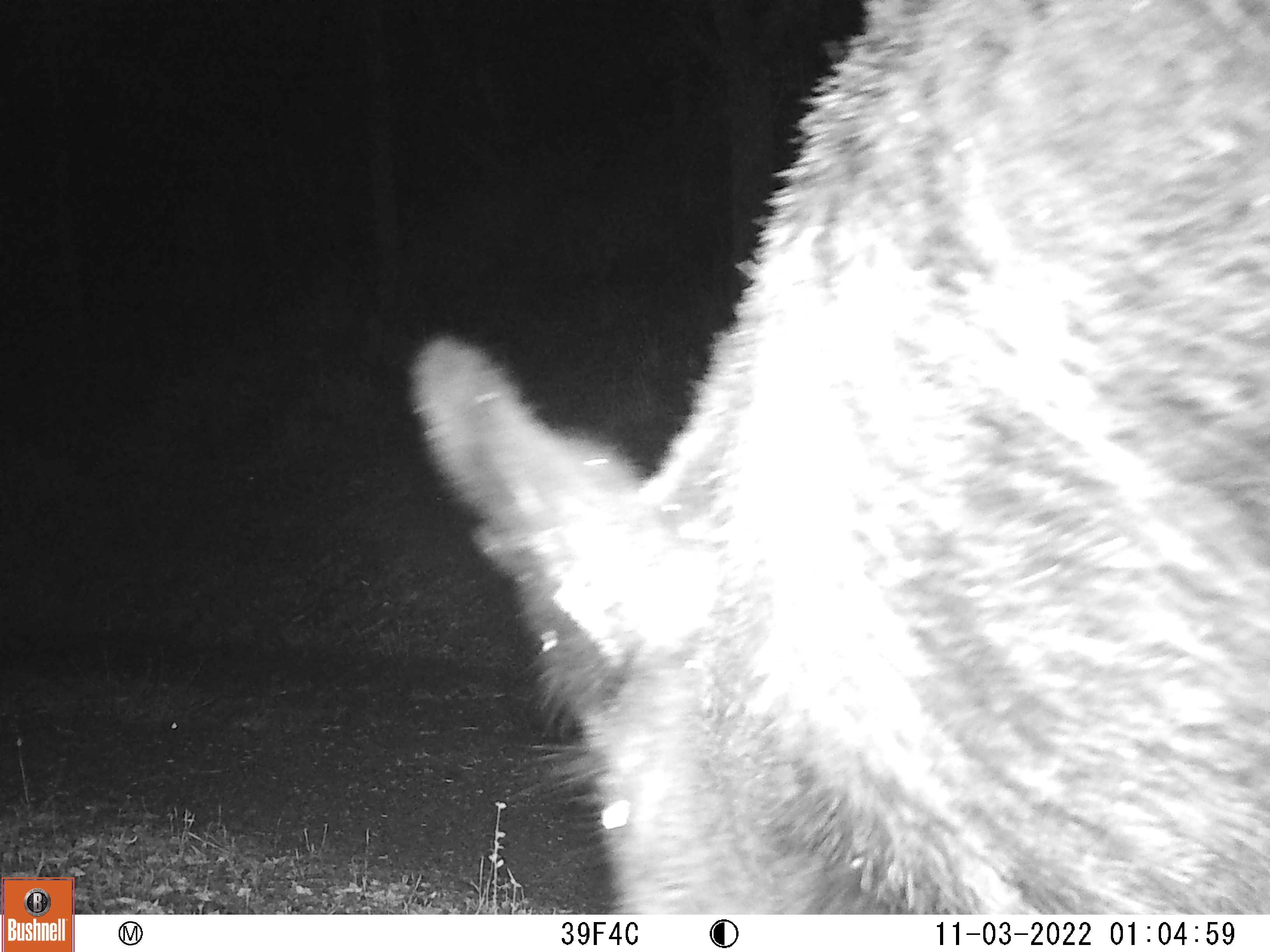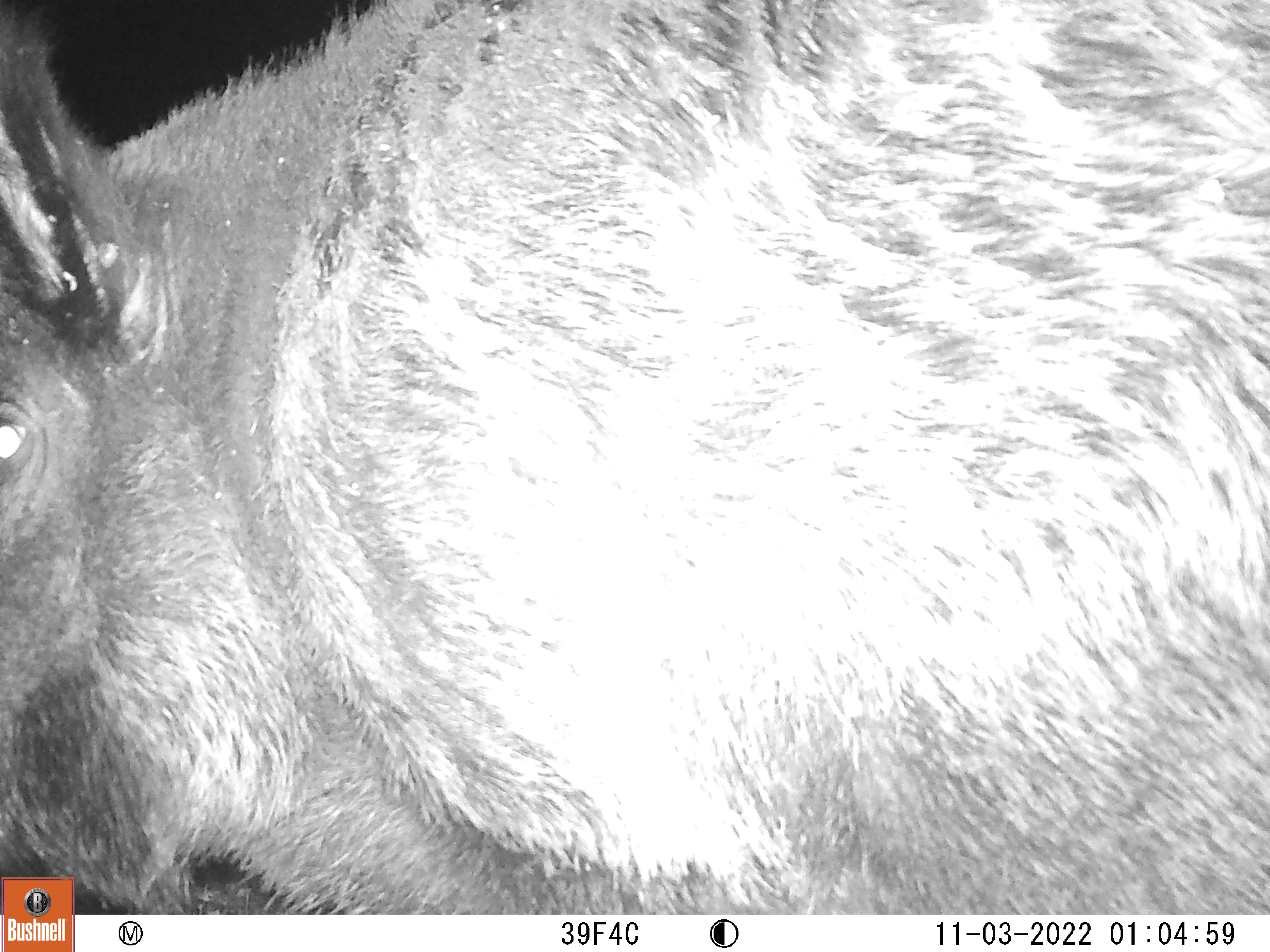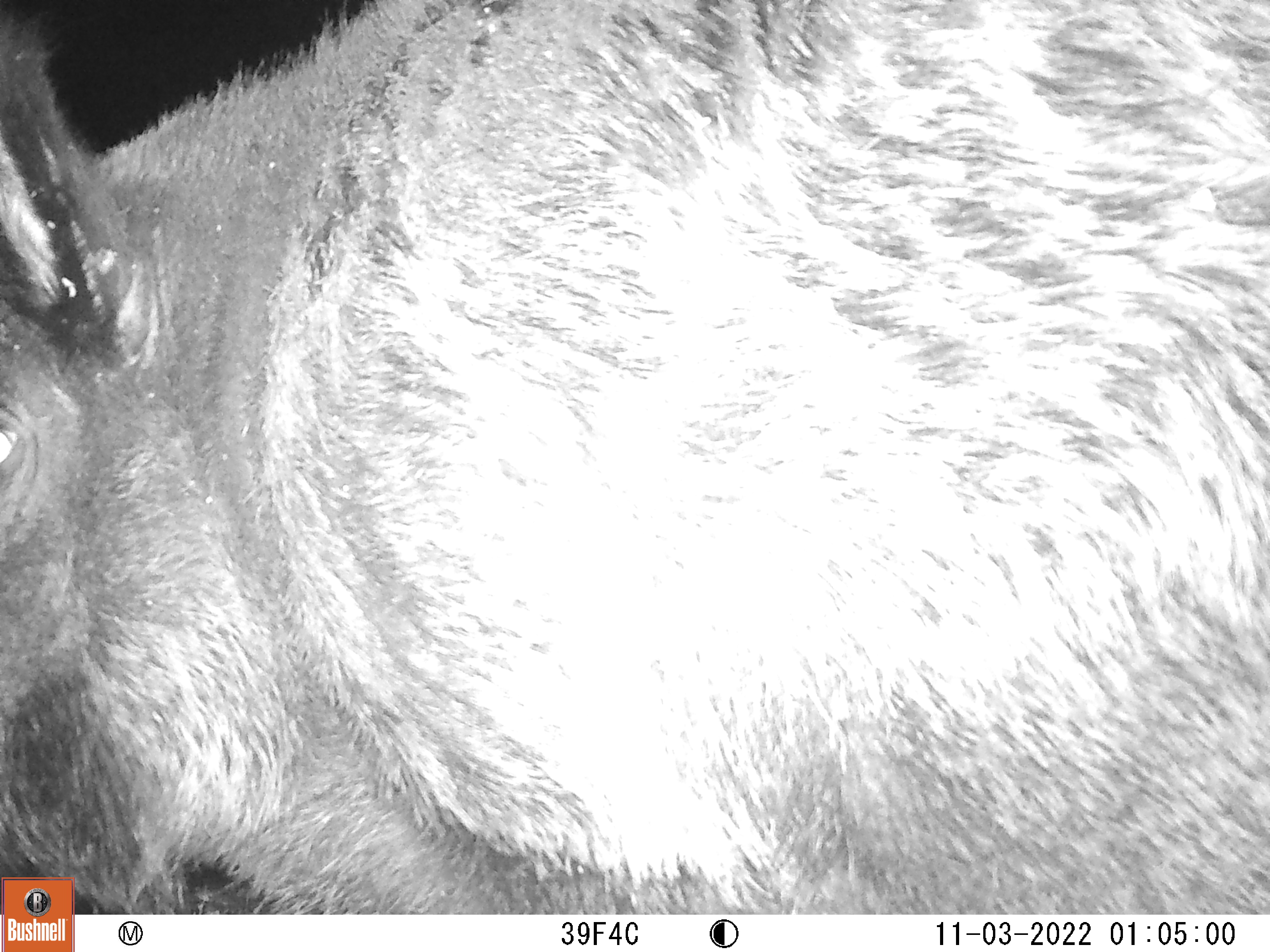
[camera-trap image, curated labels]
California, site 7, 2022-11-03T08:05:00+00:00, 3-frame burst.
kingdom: Animalia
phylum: Chordata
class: Mammalia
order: Artiodactyla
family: Suidae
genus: Sus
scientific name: Sus scrofa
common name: wild boar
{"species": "wild boar (Sus scrofa)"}